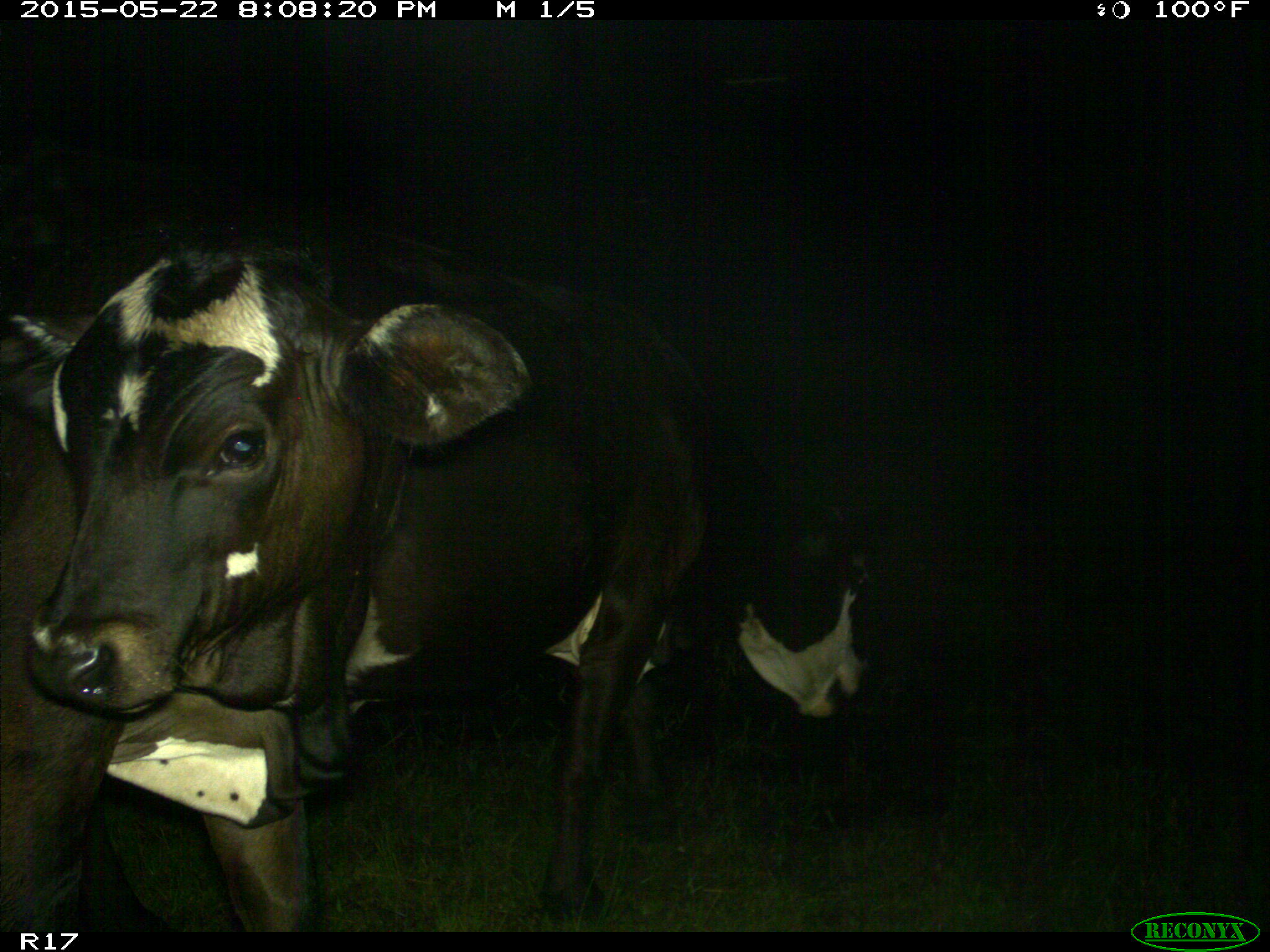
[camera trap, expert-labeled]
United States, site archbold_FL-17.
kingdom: Animalia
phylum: Chordata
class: Mammalia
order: Artiodactyla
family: Bovidae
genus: Bos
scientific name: Bos taurus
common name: domestic cow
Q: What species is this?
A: Bos taurus (domestic cow).